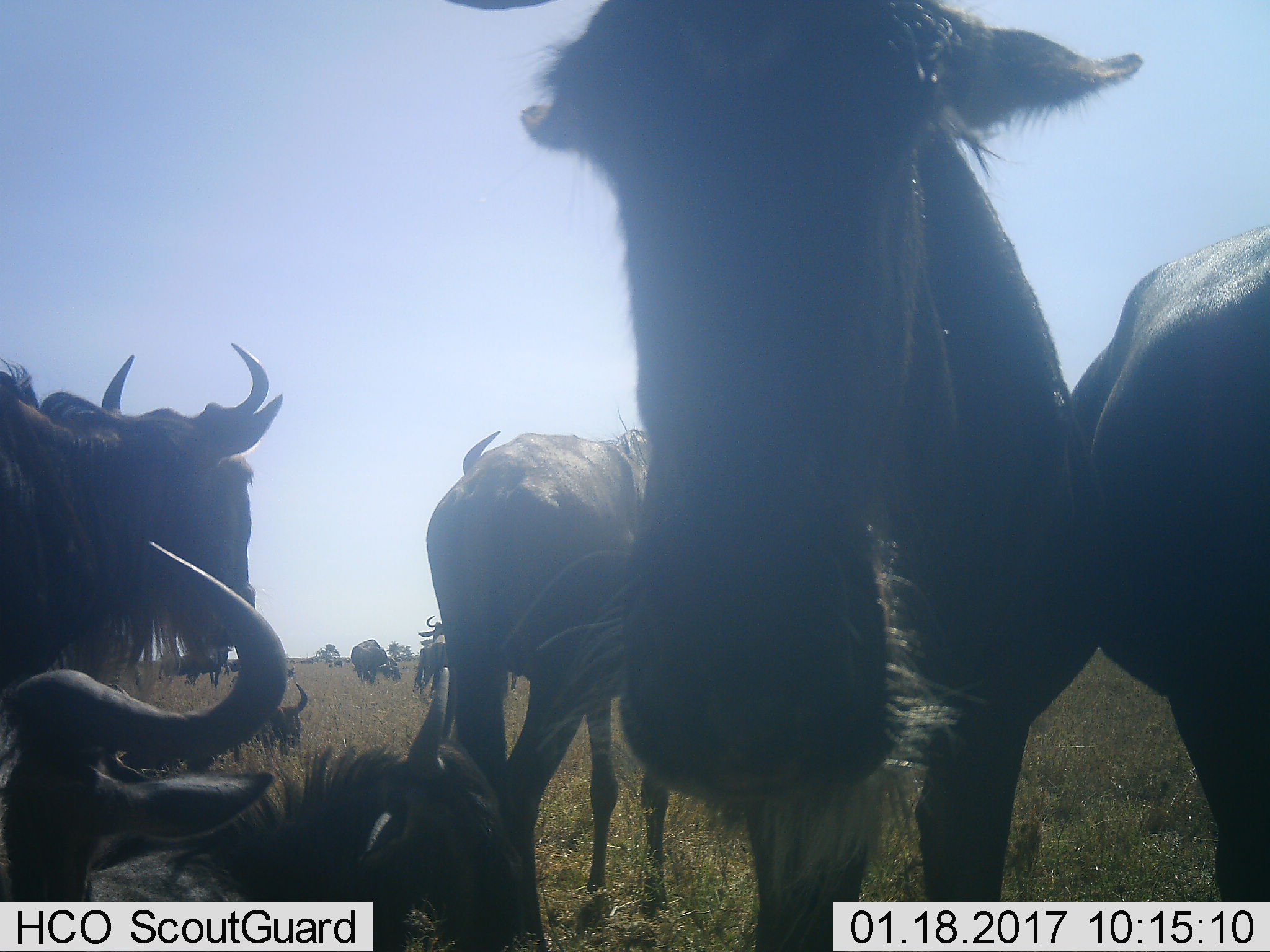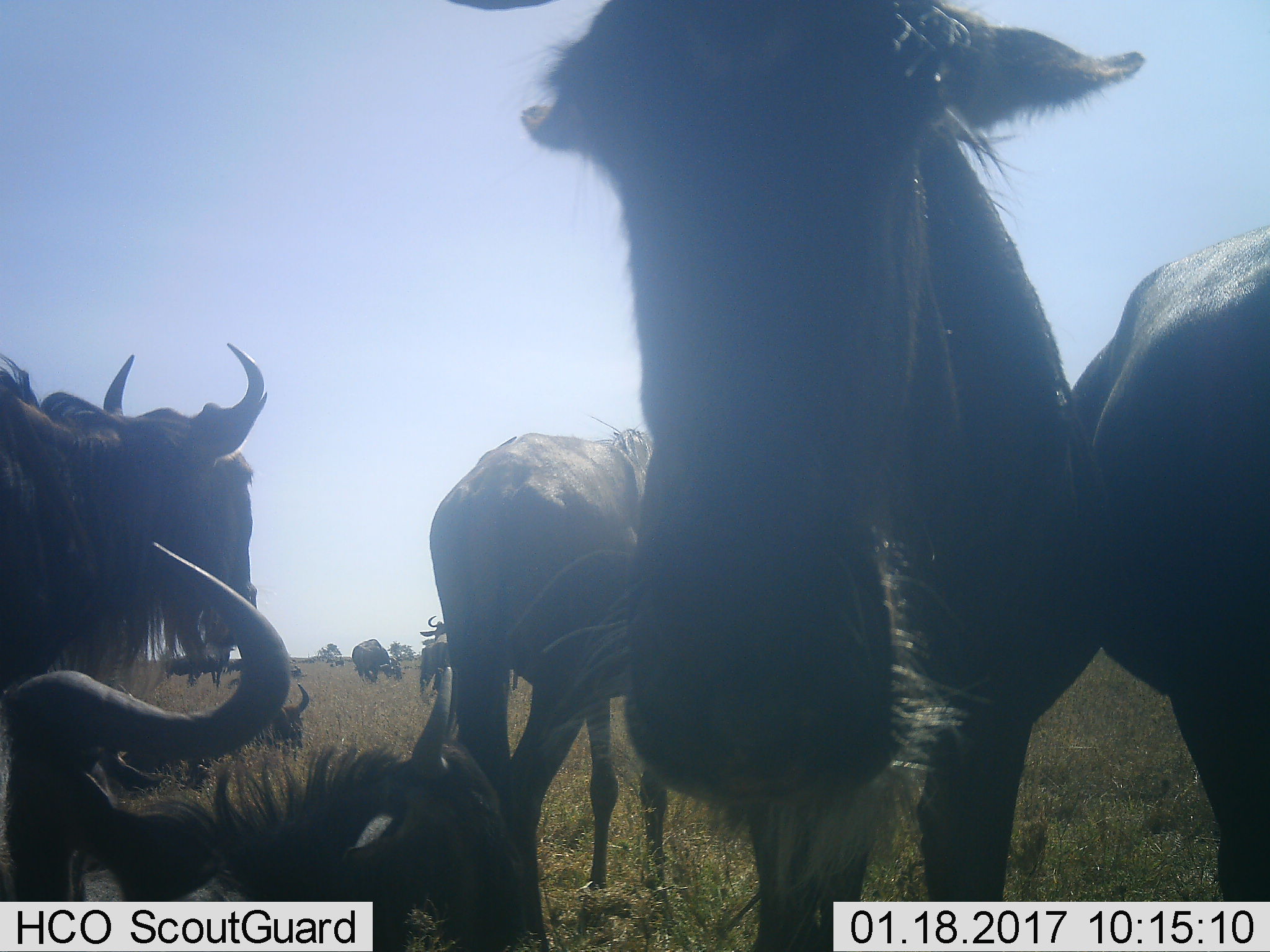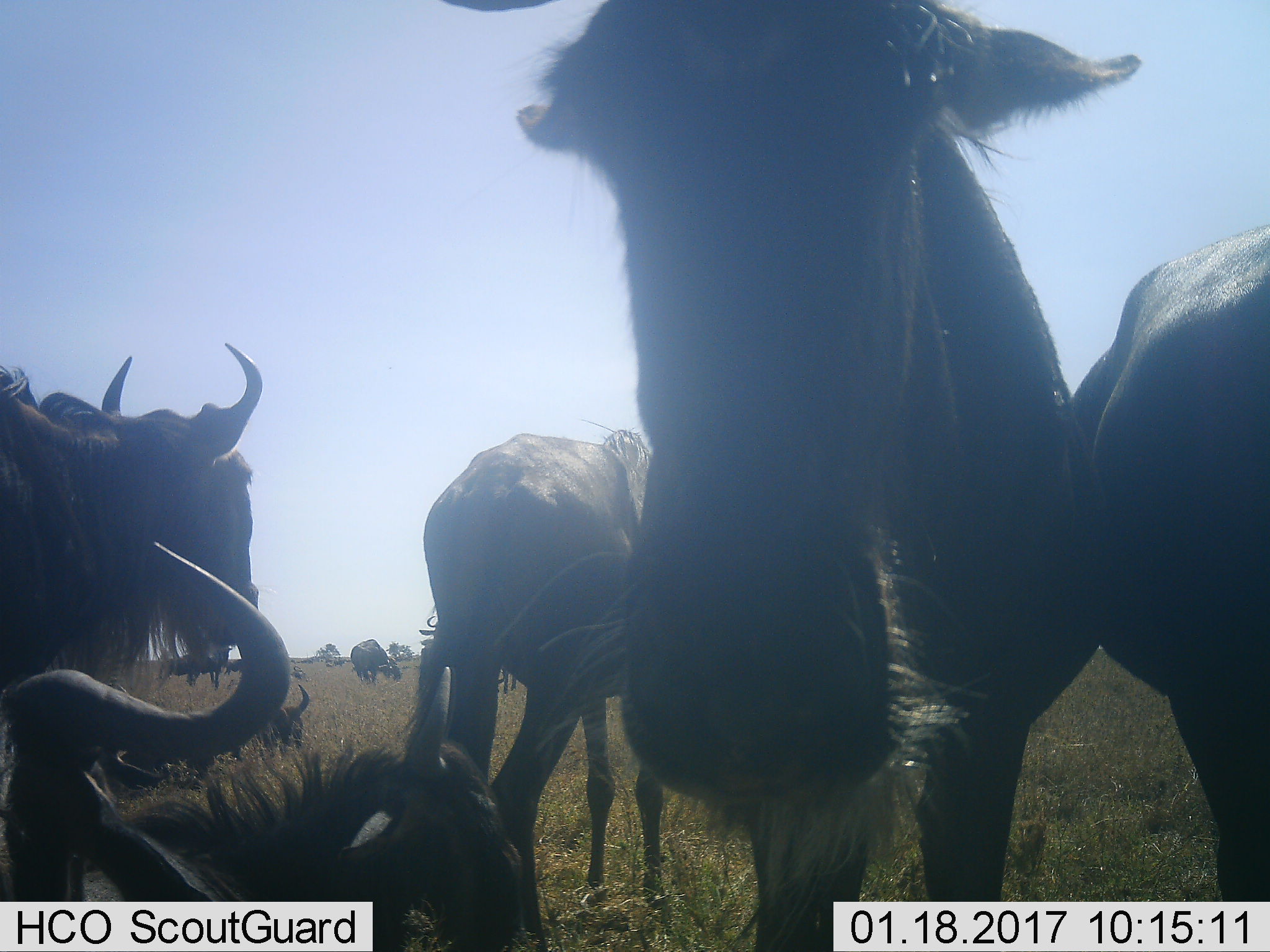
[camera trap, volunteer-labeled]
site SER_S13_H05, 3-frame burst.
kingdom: Animalia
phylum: Chordata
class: Mammalia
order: Artiodactyla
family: Bovidae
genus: Connochaetes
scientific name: Connochaetes taurinus taurinus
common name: blue wildebeest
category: wildebeestblue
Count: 10.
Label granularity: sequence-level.